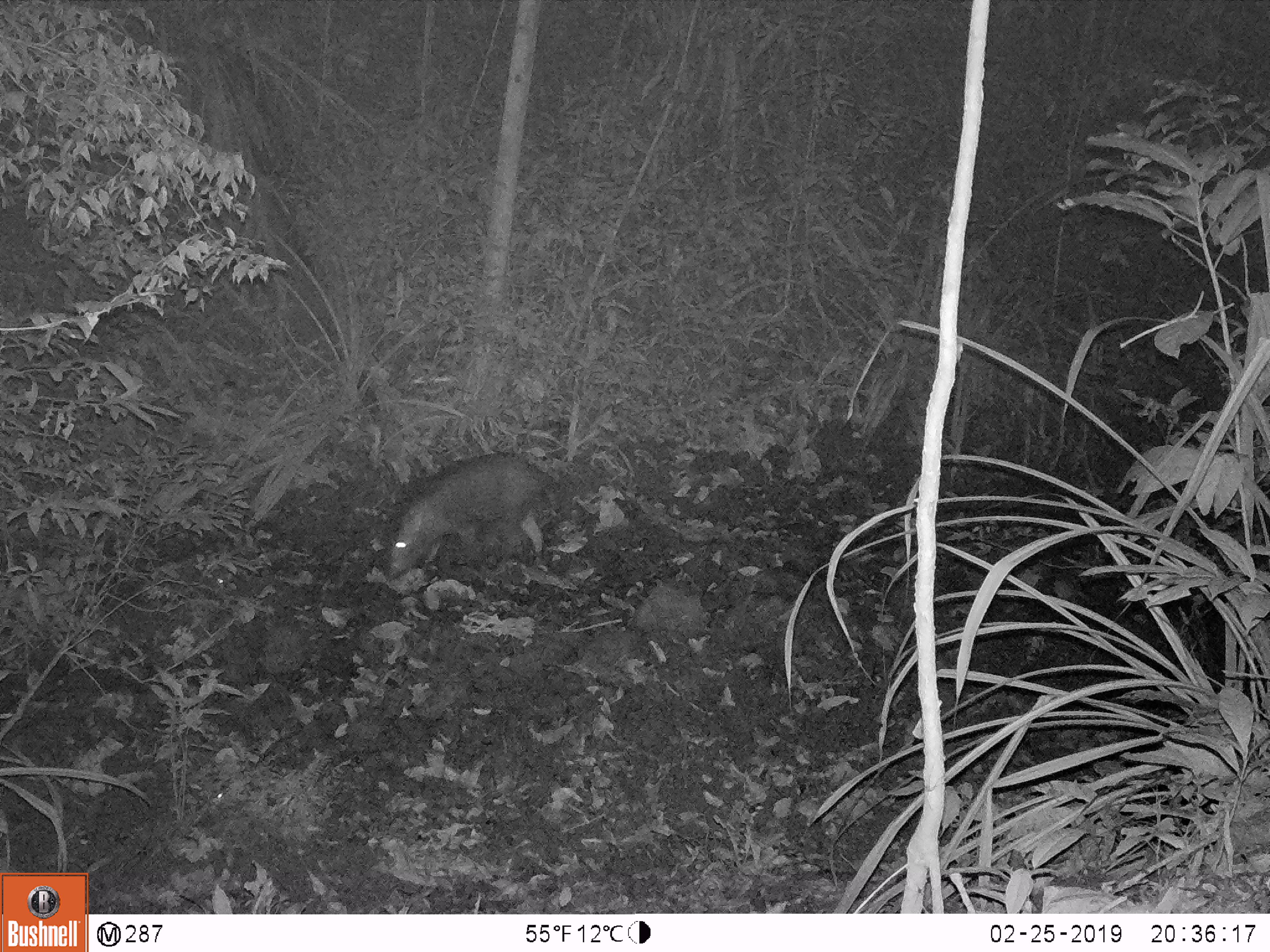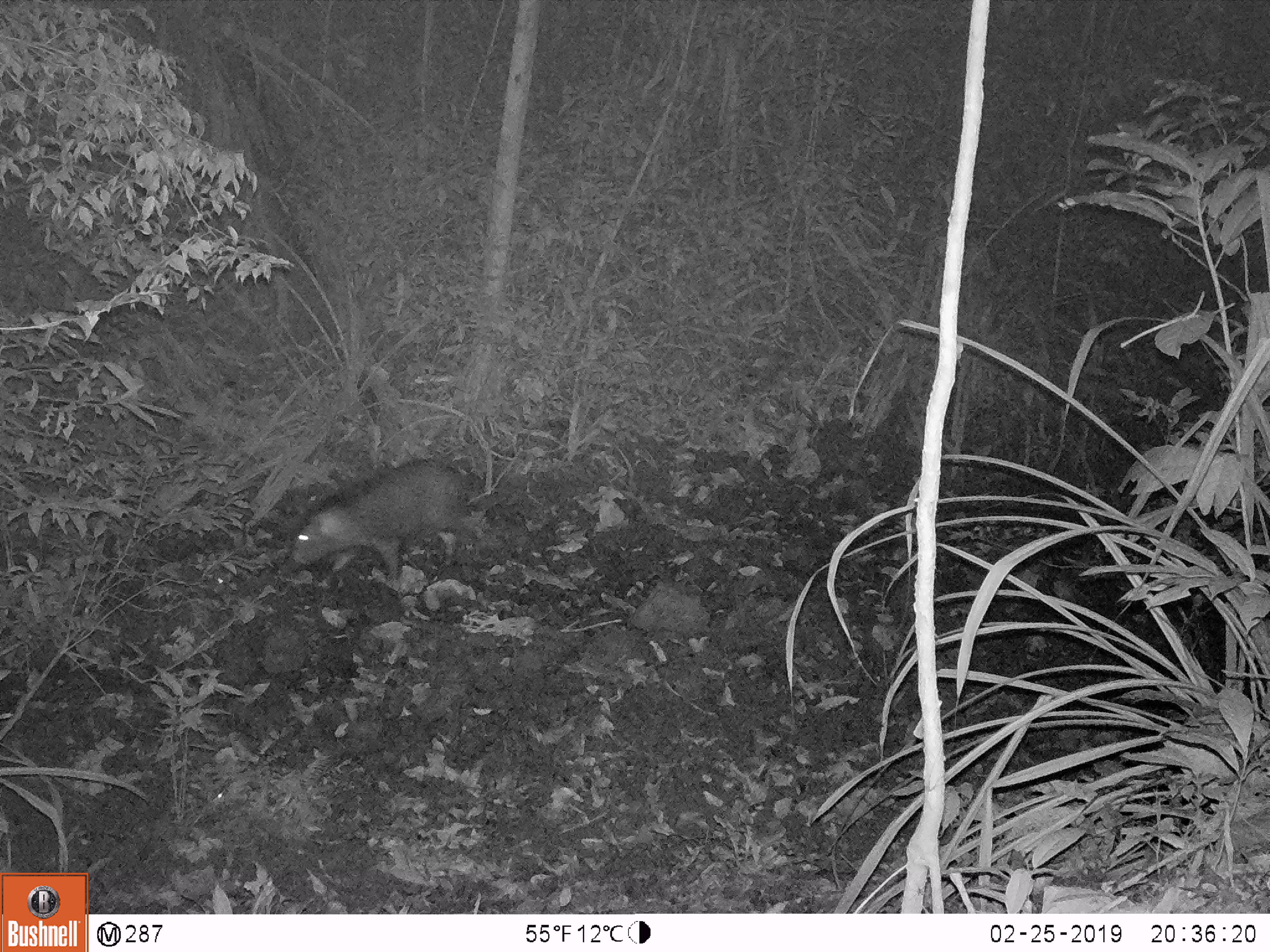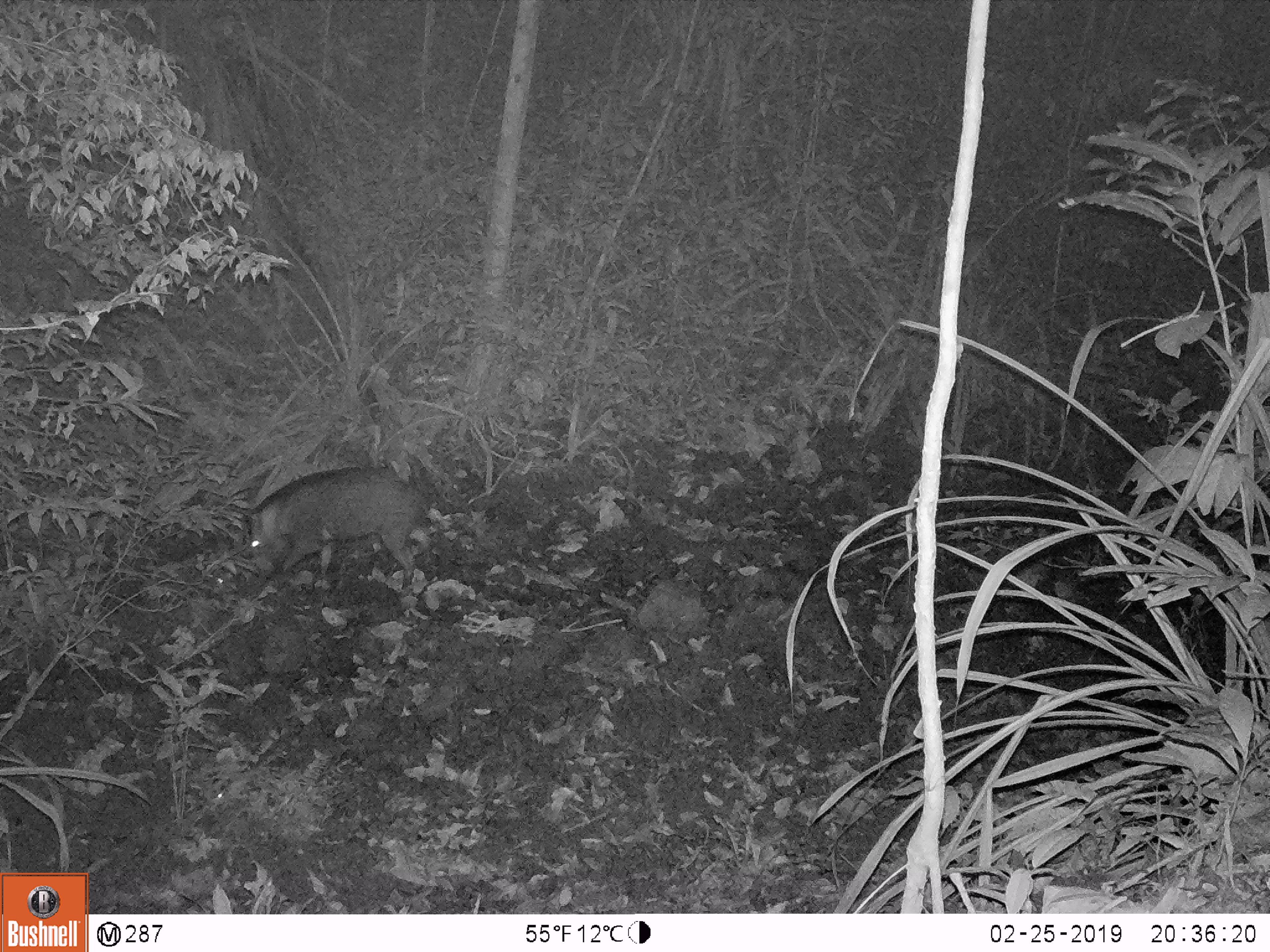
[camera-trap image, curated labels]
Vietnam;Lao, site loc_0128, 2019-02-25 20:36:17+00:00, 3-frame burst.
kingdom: Animalia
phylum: Chordata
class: Mammalia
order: Artiodactyla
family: Suidae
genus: Sus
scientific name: Sus scrofa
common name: eurasian wild pig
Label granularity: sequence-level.